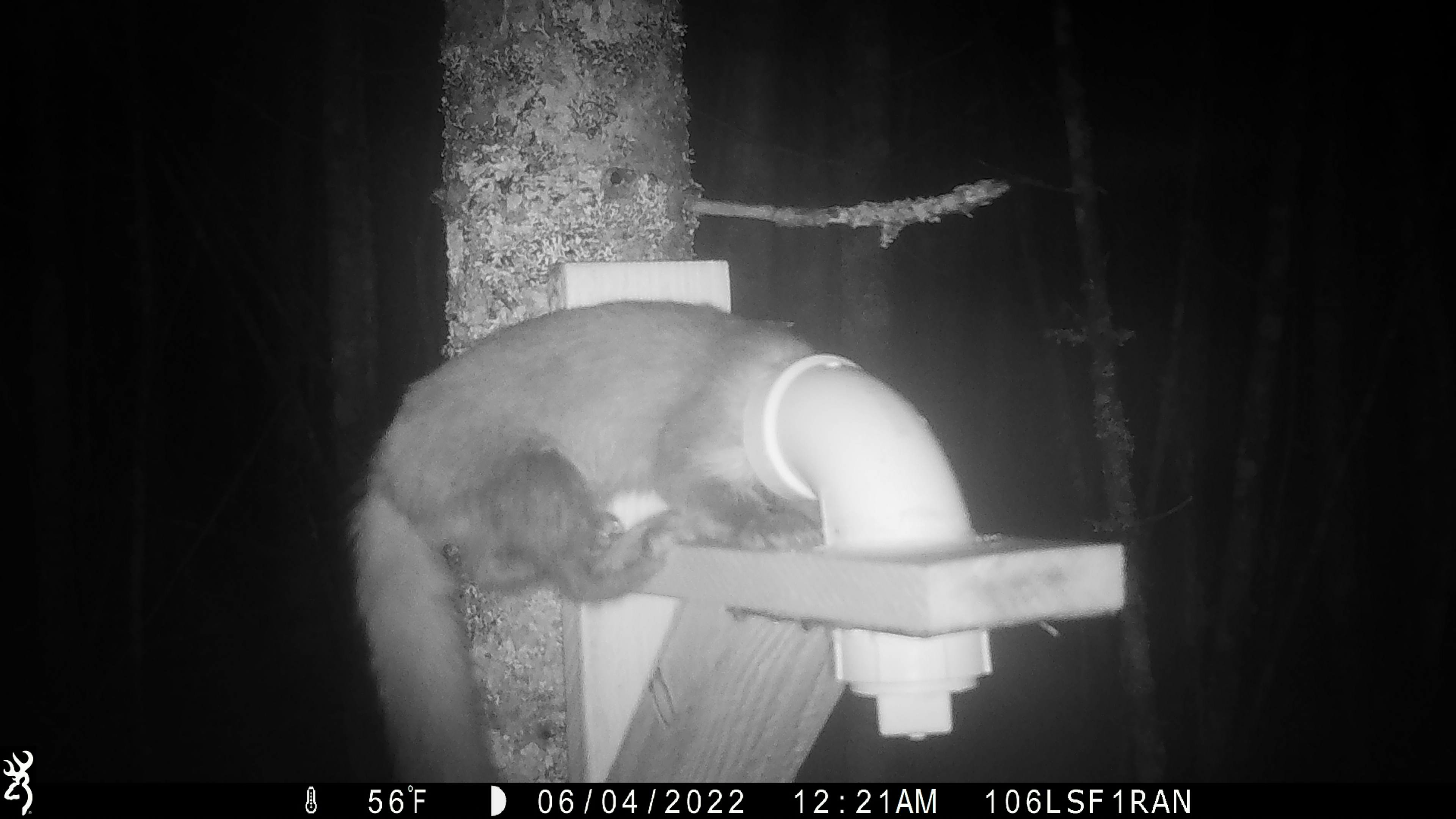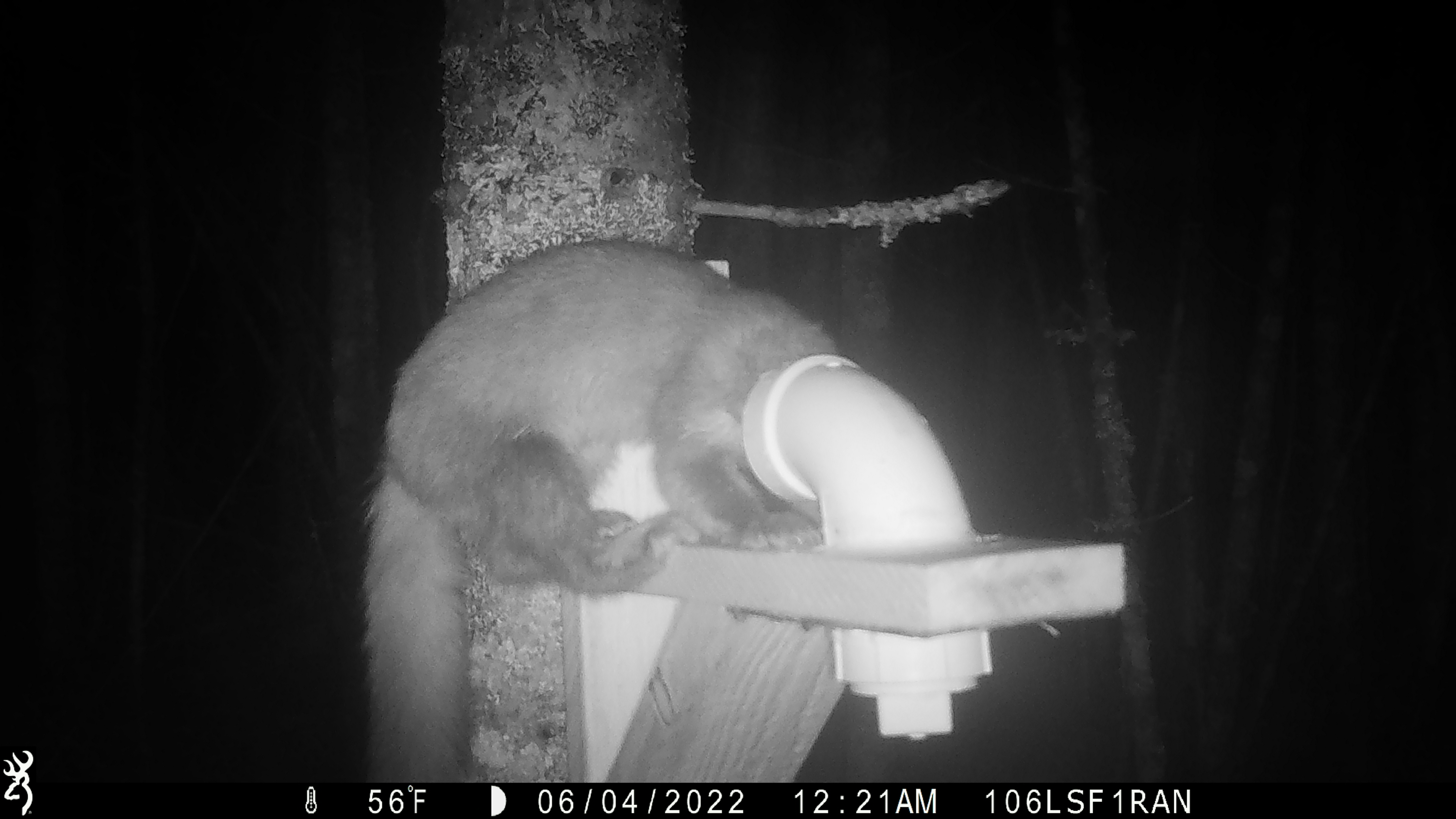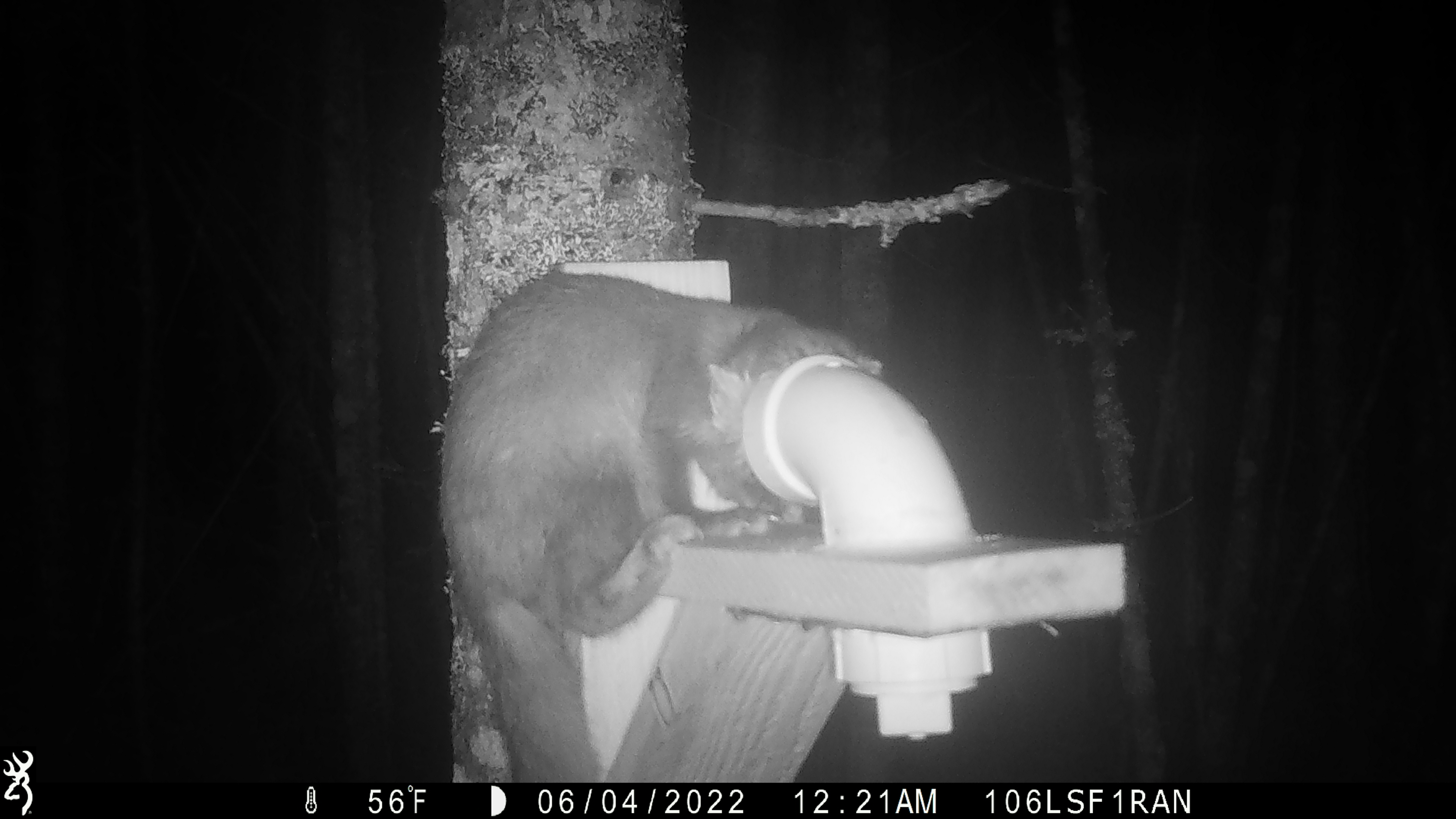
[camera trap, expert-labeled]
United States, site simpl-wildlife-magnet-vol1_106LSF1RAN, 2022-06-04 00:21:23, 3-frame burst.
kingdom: Animalia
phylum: Chordata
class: Mammalia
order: Carnivora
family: Mustelidae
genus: Martes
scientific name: Martes americana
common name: american marten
American marten (Martes americana).